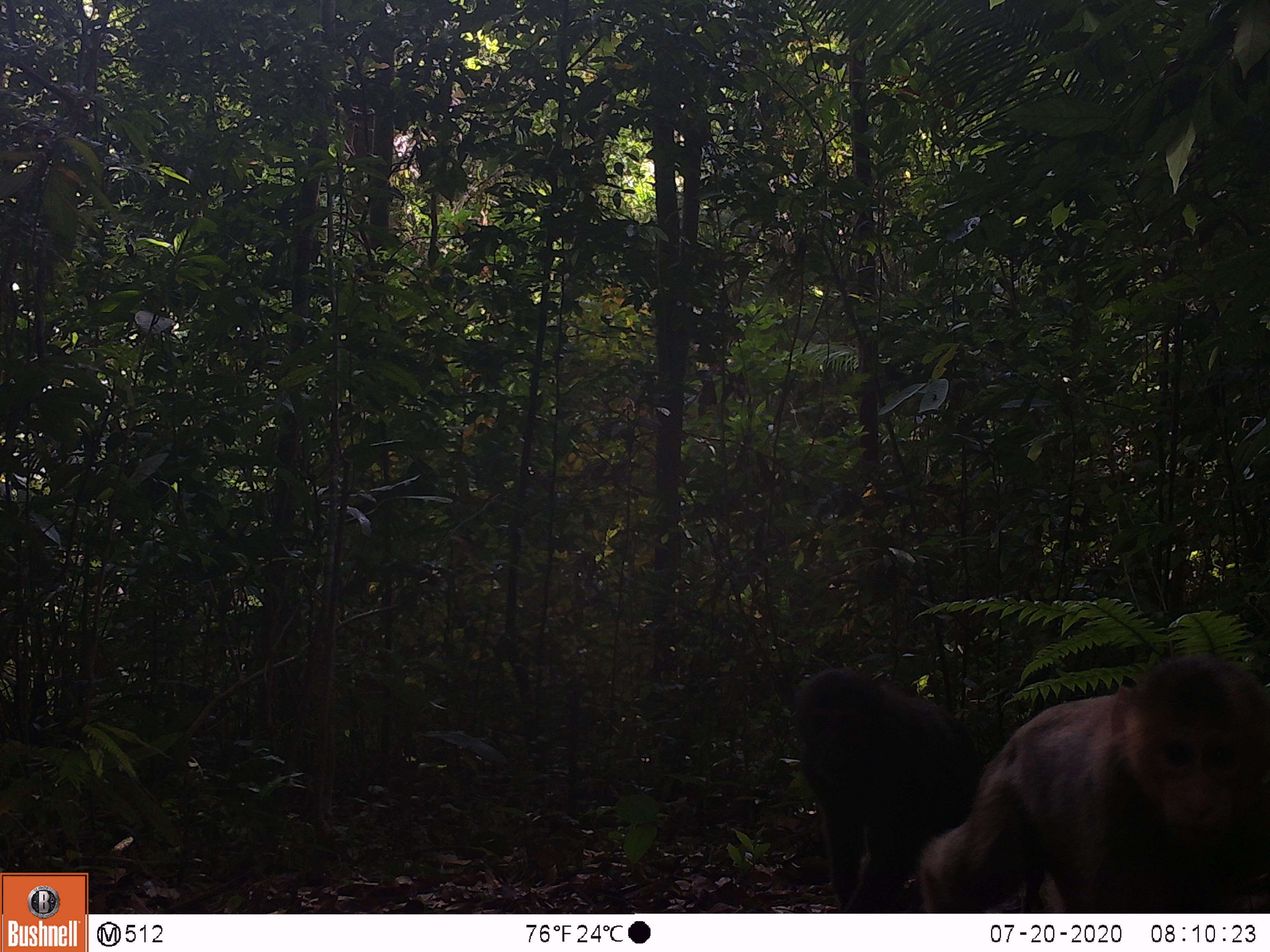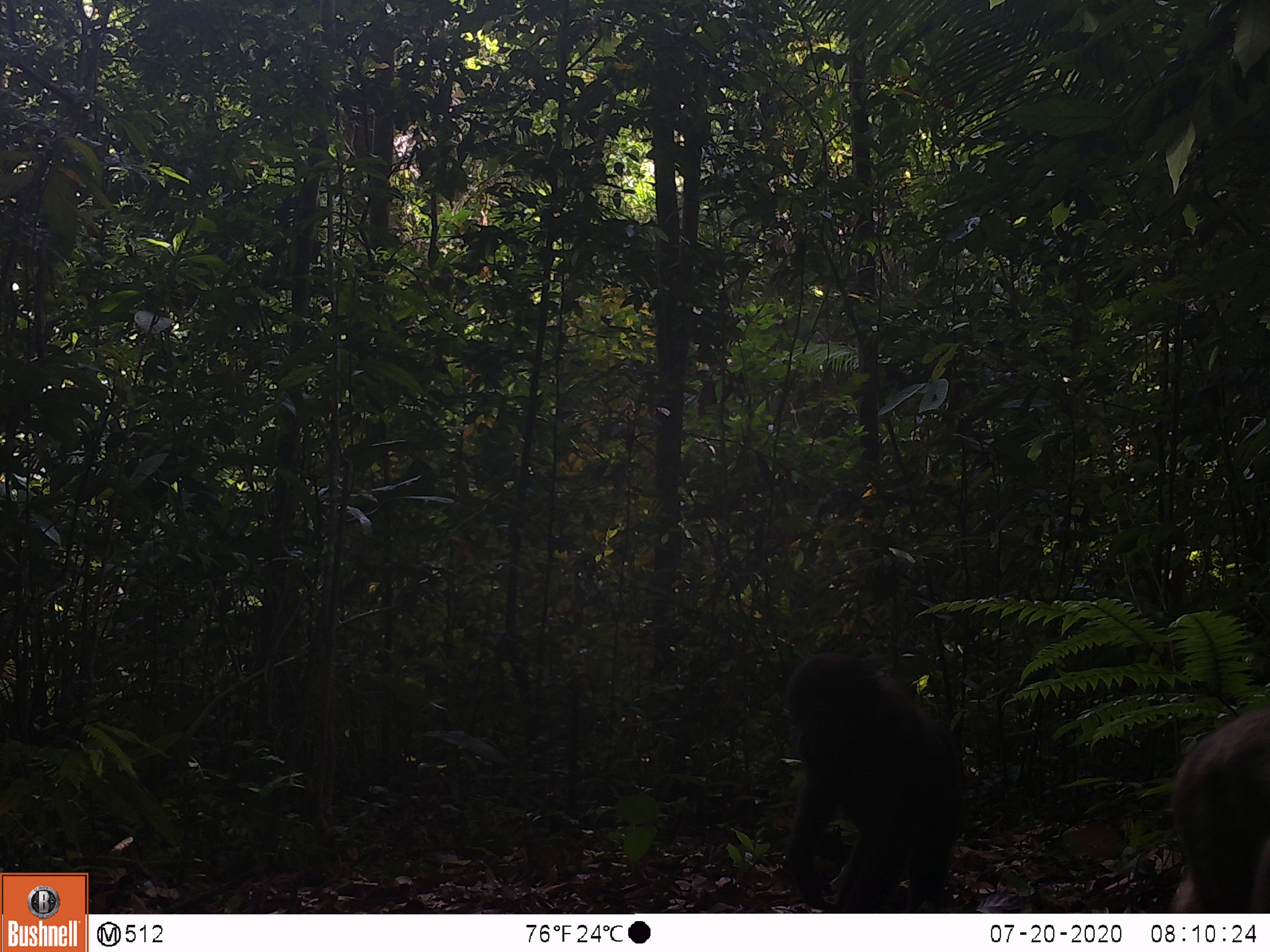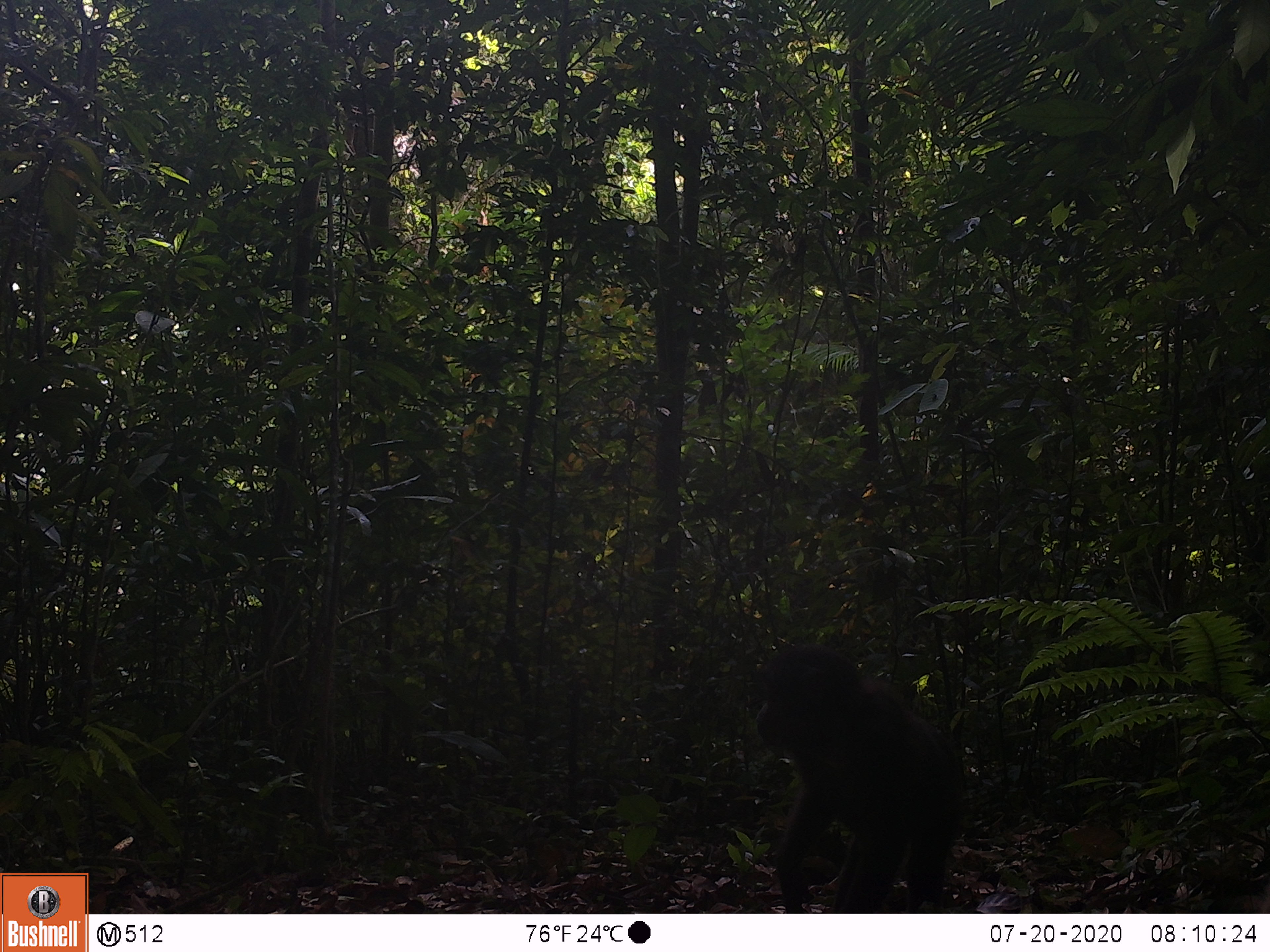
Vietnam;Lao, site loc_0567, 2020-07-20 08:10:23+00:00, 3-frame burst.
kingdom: Animalia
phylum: Chordata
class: Mammalia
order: Primates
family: Cercopithecidae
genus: Macaca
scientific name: Macaca arctoides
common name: stump-tailed macaque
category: stump tailed macaque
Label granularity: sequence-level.